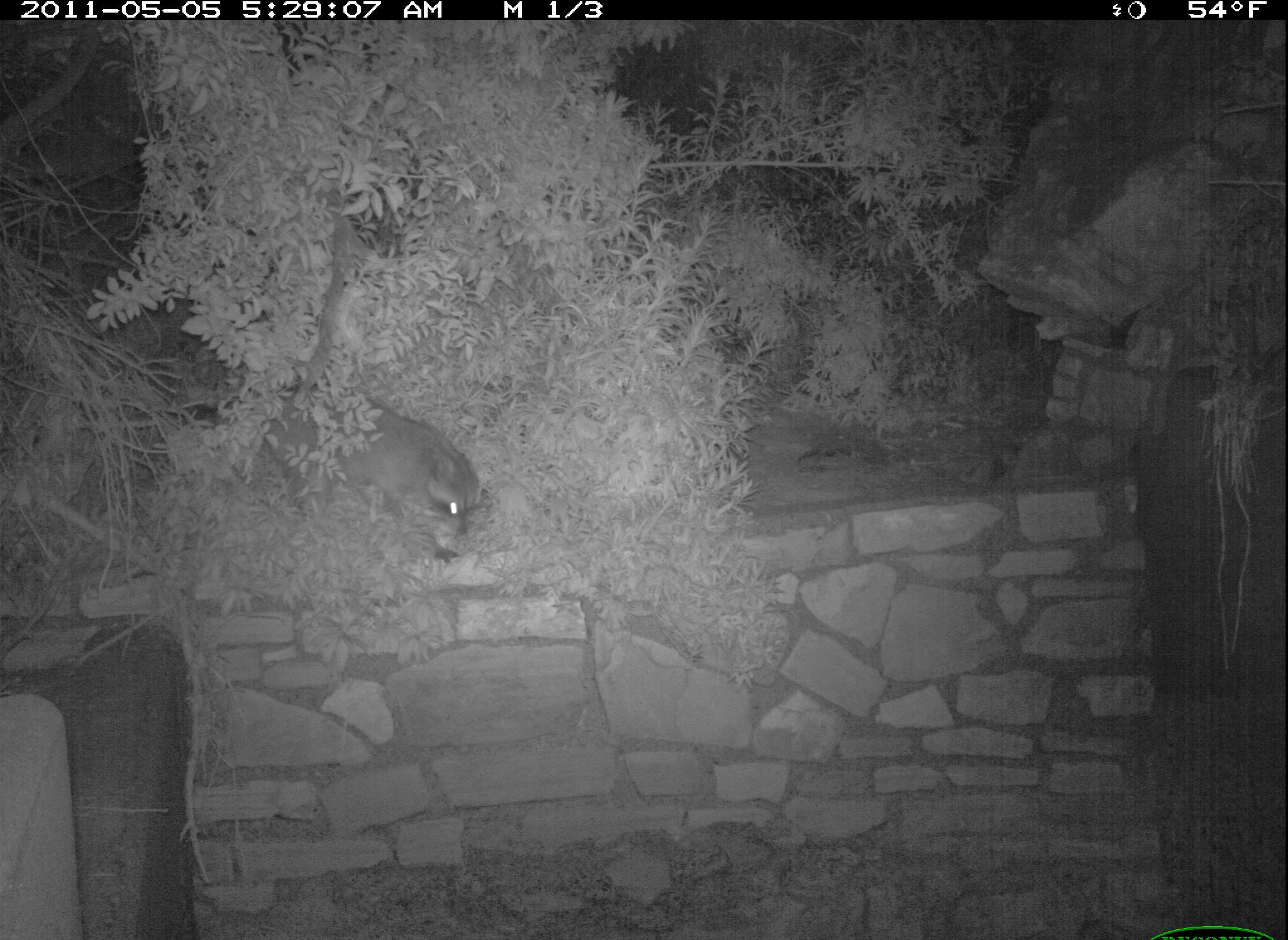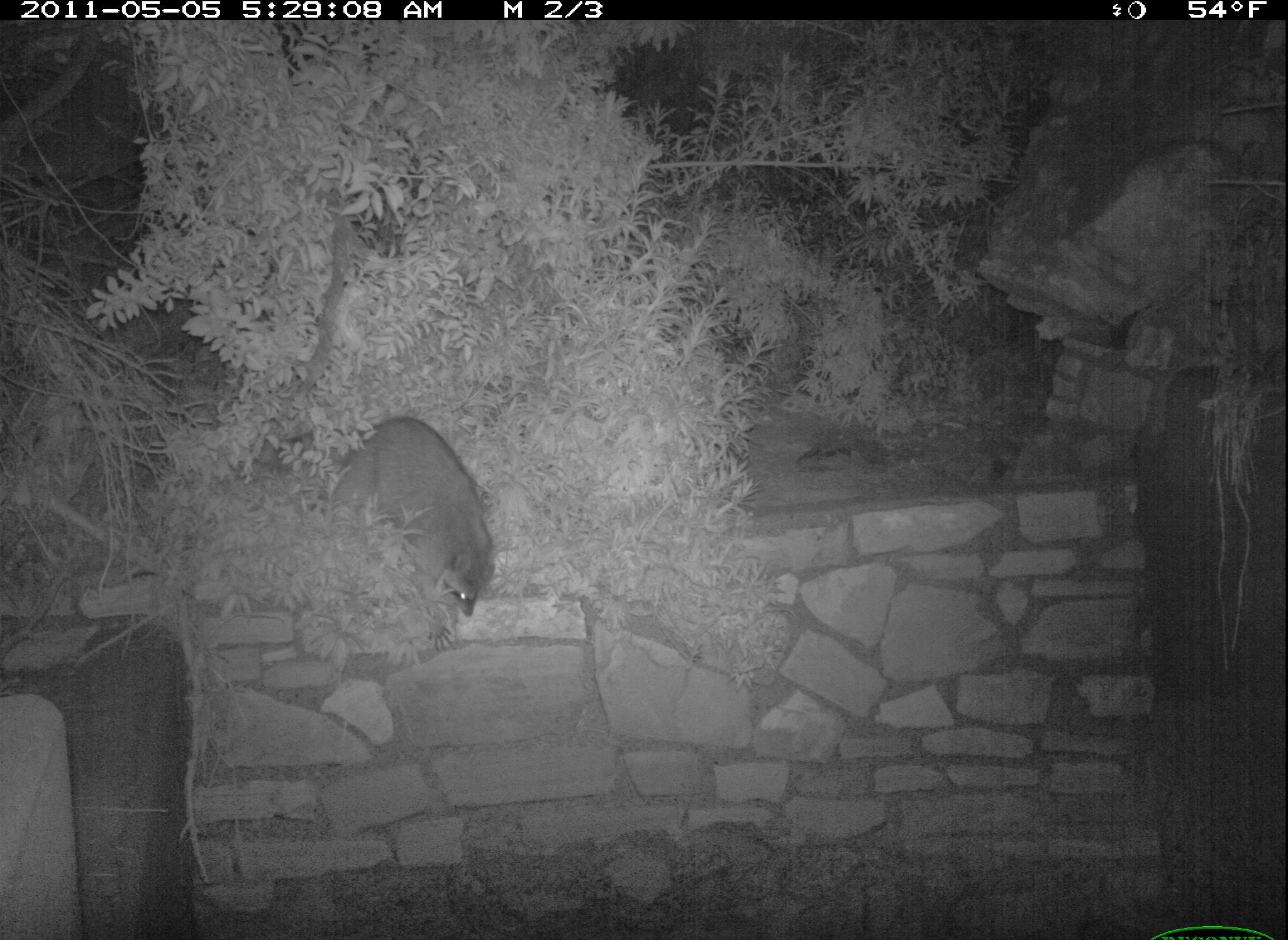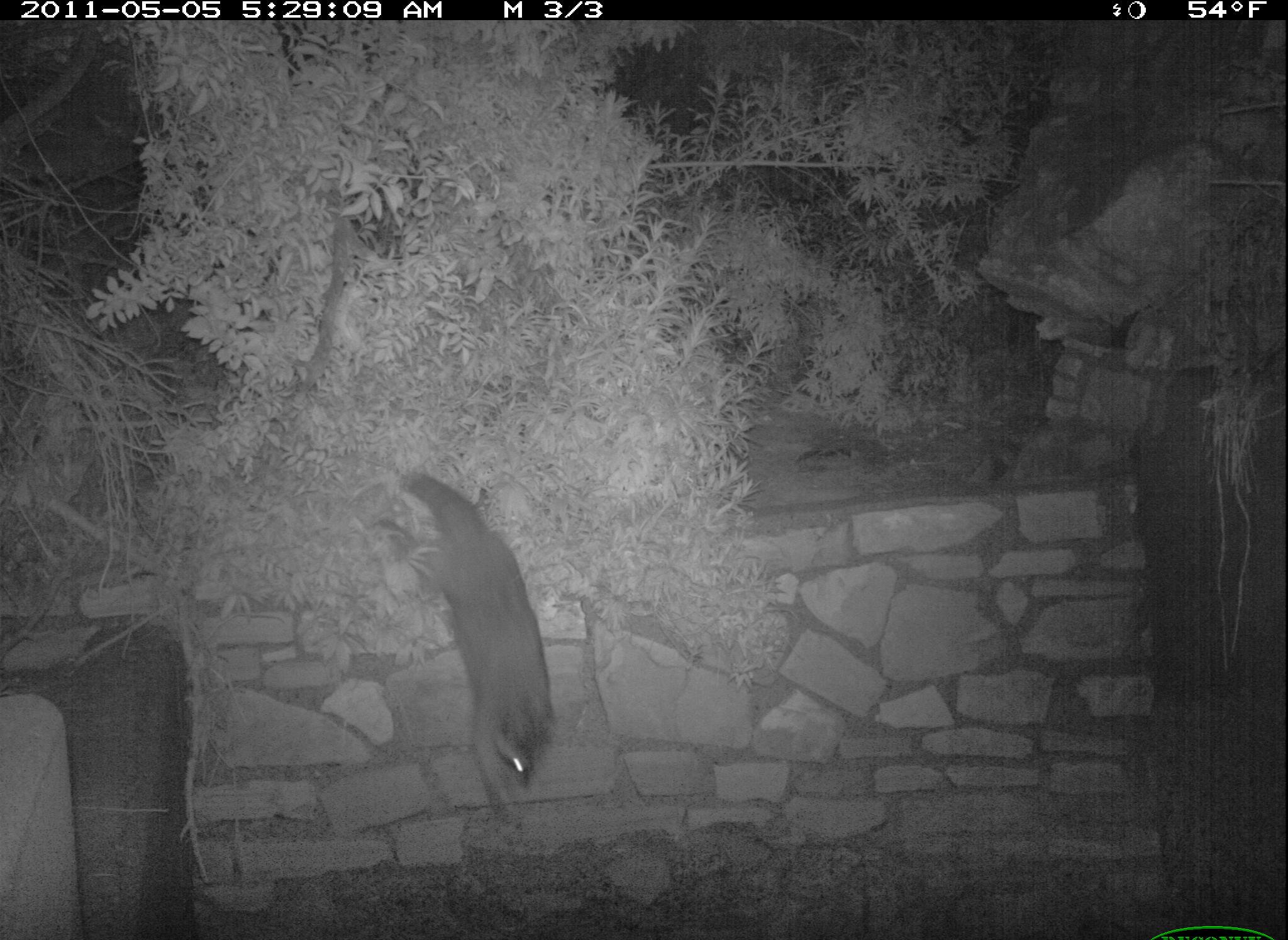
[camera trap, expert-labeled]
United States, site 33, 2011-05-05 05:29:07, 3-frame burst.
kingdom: Animalia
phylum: Chordata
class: Mammalia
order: Carnivora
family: Procyonidae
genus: Procyon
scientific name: Procyon lotor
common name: raccoon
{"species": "raccoon (Procyon lotor)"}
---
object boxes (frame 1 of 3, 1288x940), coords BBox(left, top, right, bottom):
raccoon: BBox(274, 374, 480, 552)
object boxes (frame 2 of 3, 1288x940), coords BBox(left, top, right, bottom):
raccoon: BBox(325, 408, 510, 625)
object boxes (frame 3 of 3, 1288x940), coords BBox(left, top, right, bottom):
raccoon: BBox(356, 448, 572, 826)